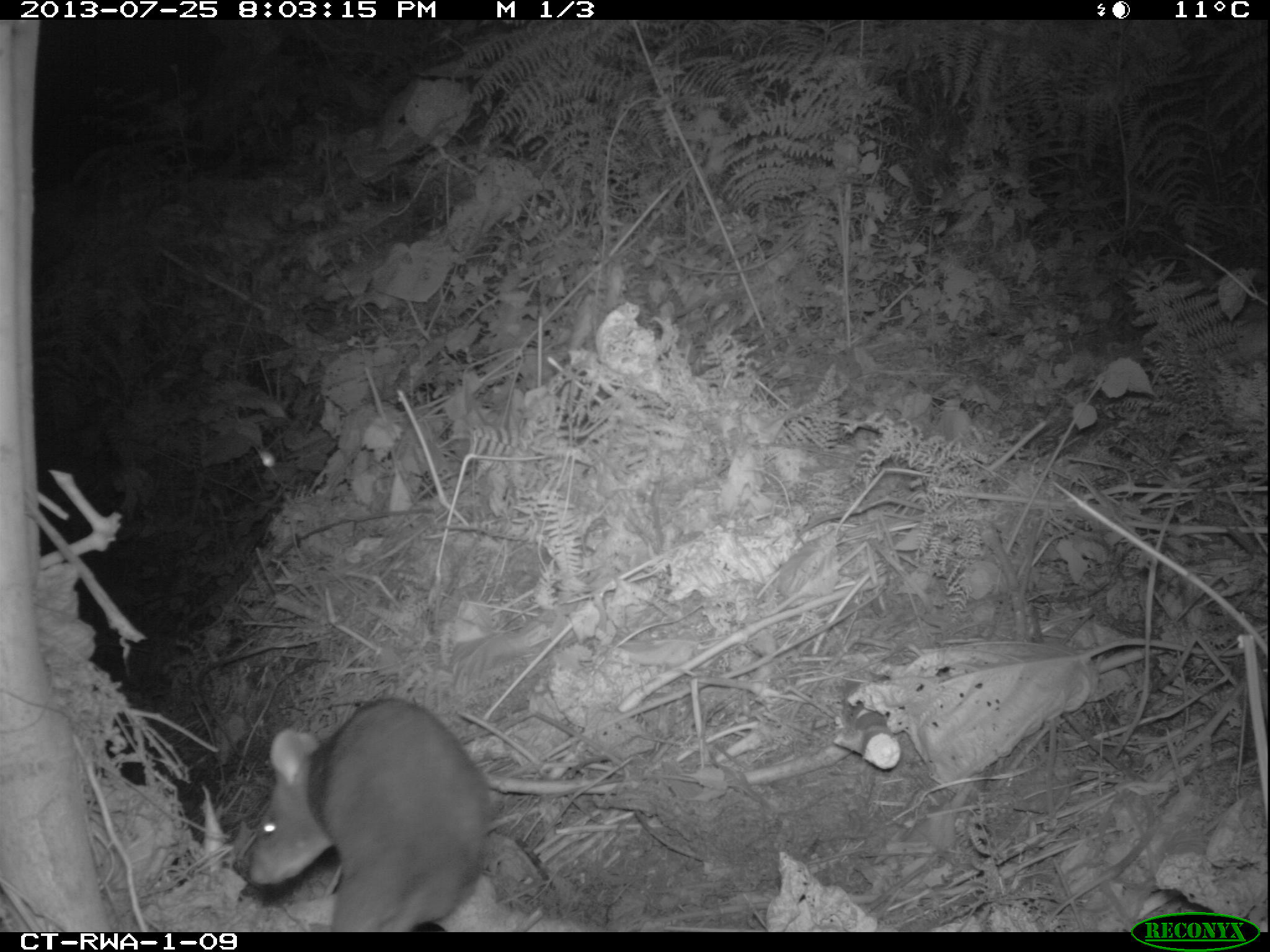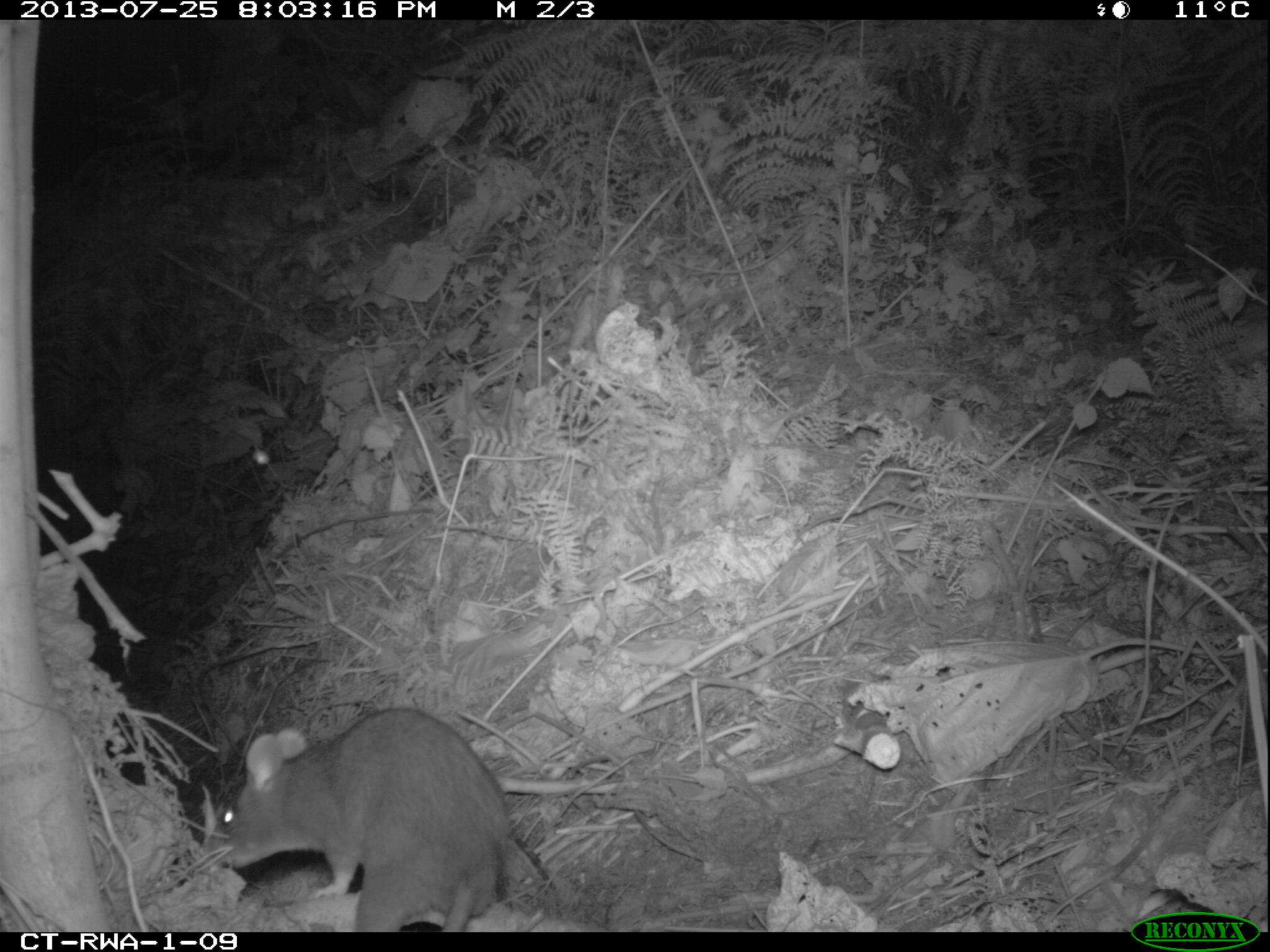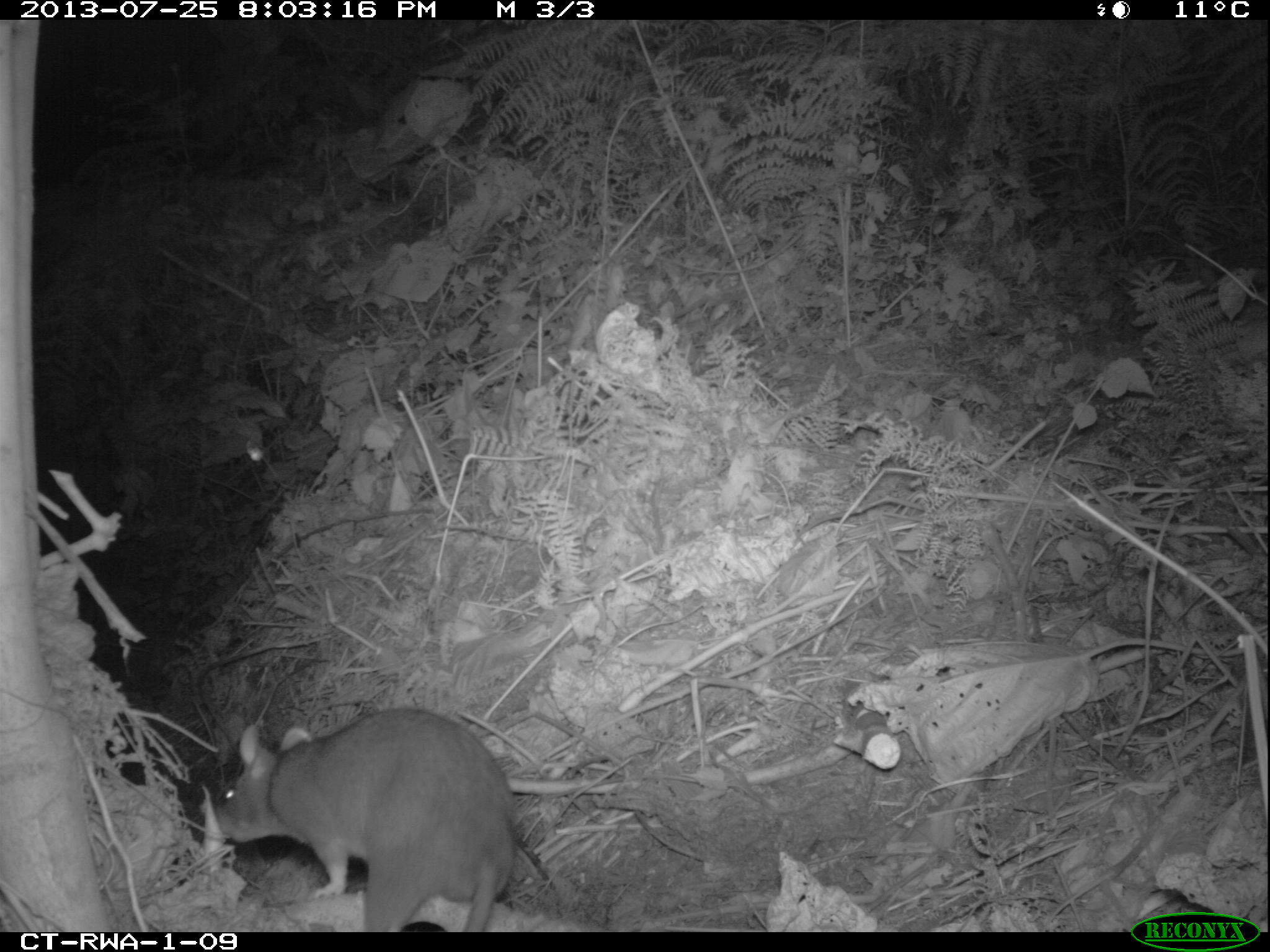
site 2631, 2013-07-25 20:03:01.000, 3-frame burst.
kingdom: Animalia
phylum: Chordata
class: Mammalia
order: Rodentia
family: Nesomyidae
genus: Cricetomys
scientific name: Cricetomys gambianus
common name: african giant pouched rat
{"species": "Cricetomys gambianus (african giant pouched rat)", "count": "1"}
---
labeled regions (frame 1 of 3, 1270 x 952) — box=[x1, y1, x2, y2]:
cricetomys gambianus: box=[243, 694, 496, 933]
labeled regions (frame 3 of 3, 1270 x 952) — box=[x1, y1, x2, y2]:
cricetomys gambianus: box=[198, 704, 515, 933]